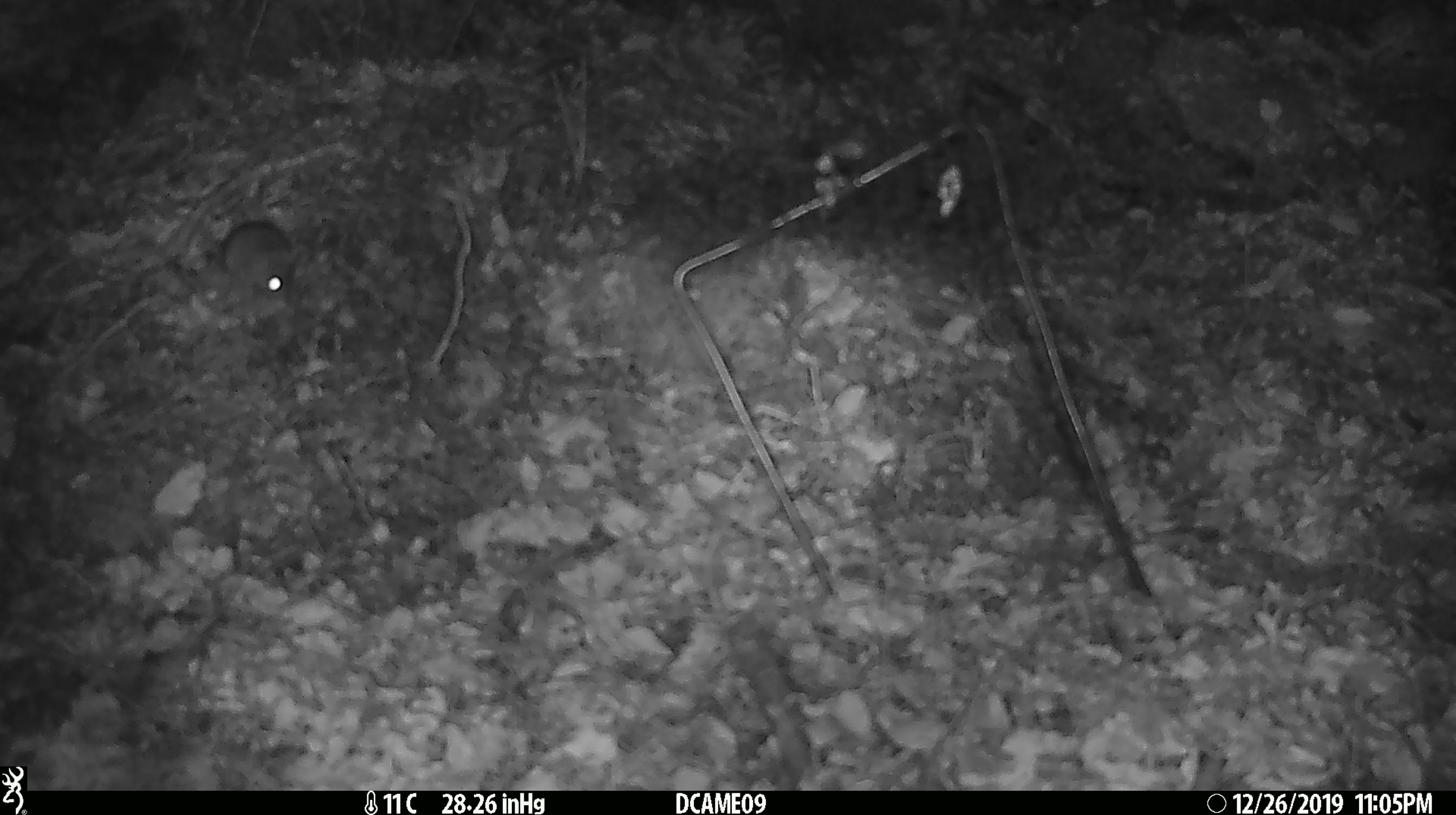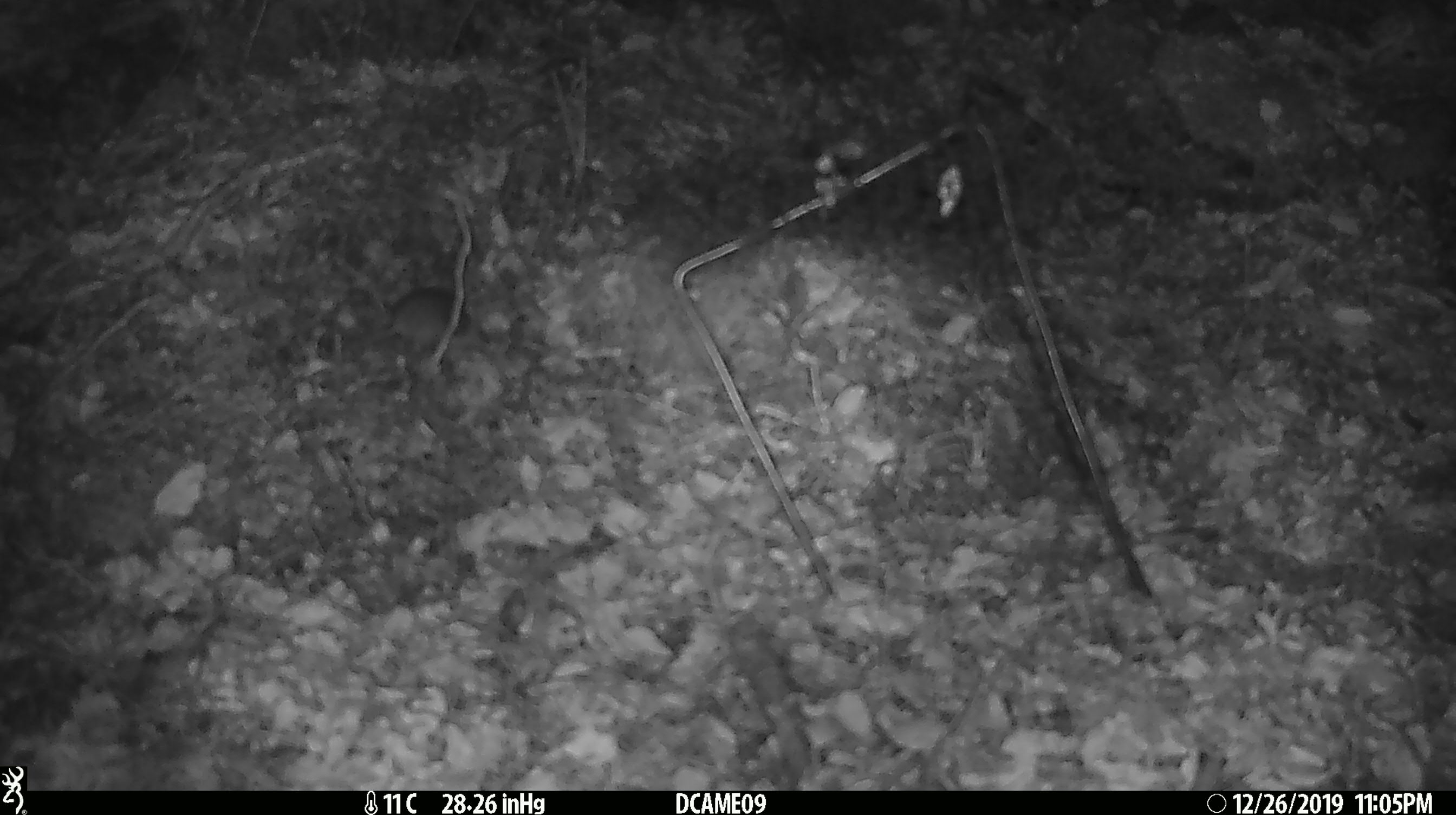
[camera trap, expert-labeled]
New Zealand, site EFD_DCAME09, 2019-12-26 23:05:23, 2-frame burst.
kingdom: Animalia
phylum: Chordata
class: Mammalia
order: Rodentia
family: Muridae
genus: Mus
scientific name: Mus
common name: mouse